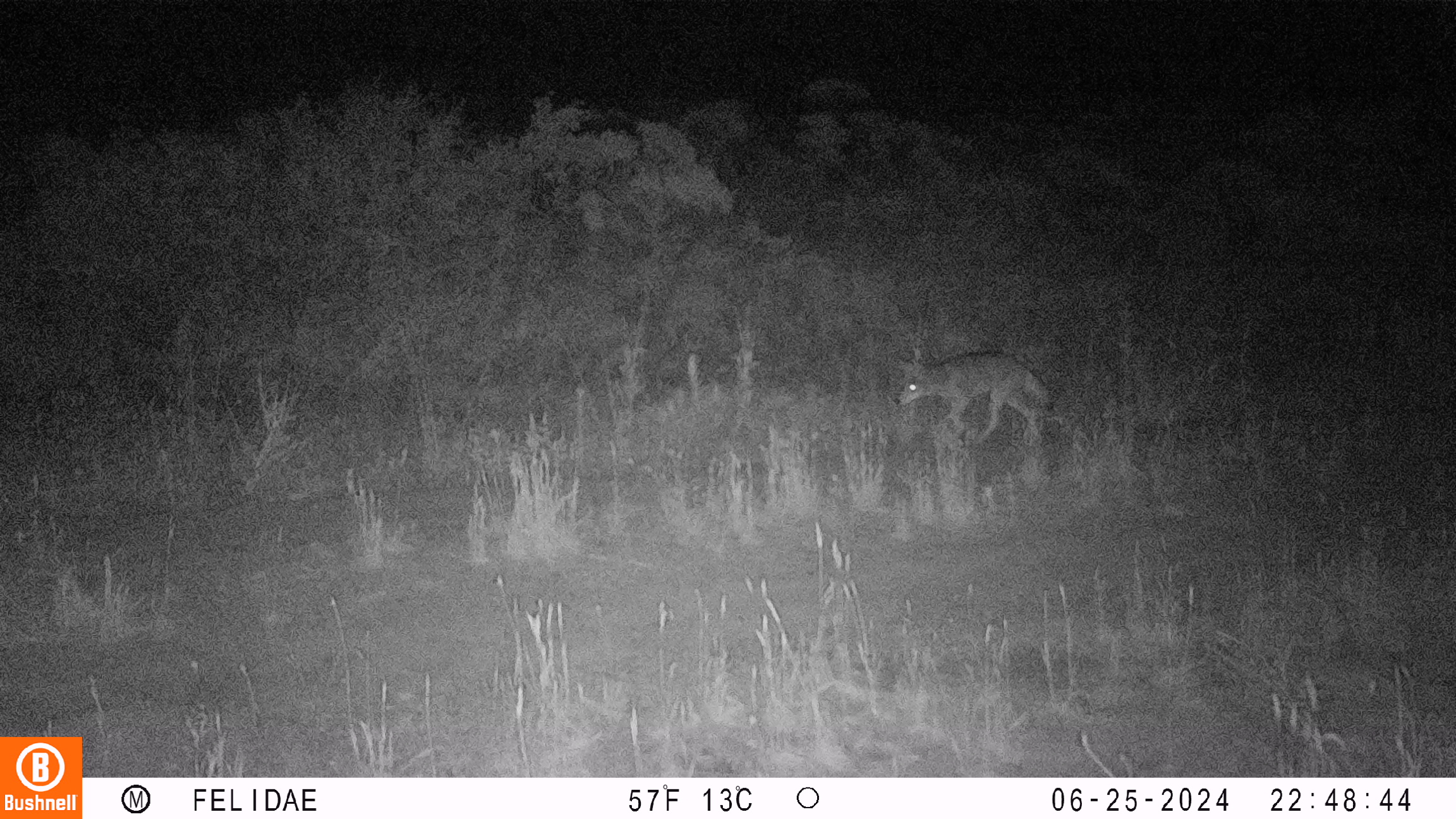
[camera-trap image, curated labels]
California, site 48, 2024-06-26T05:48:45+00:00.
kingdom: Animalia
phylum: Chordata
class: Mammalia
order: Carnivora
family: Canidae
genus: Canis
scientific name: Canis latrans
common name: coyote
Coyote (Canis latrans).